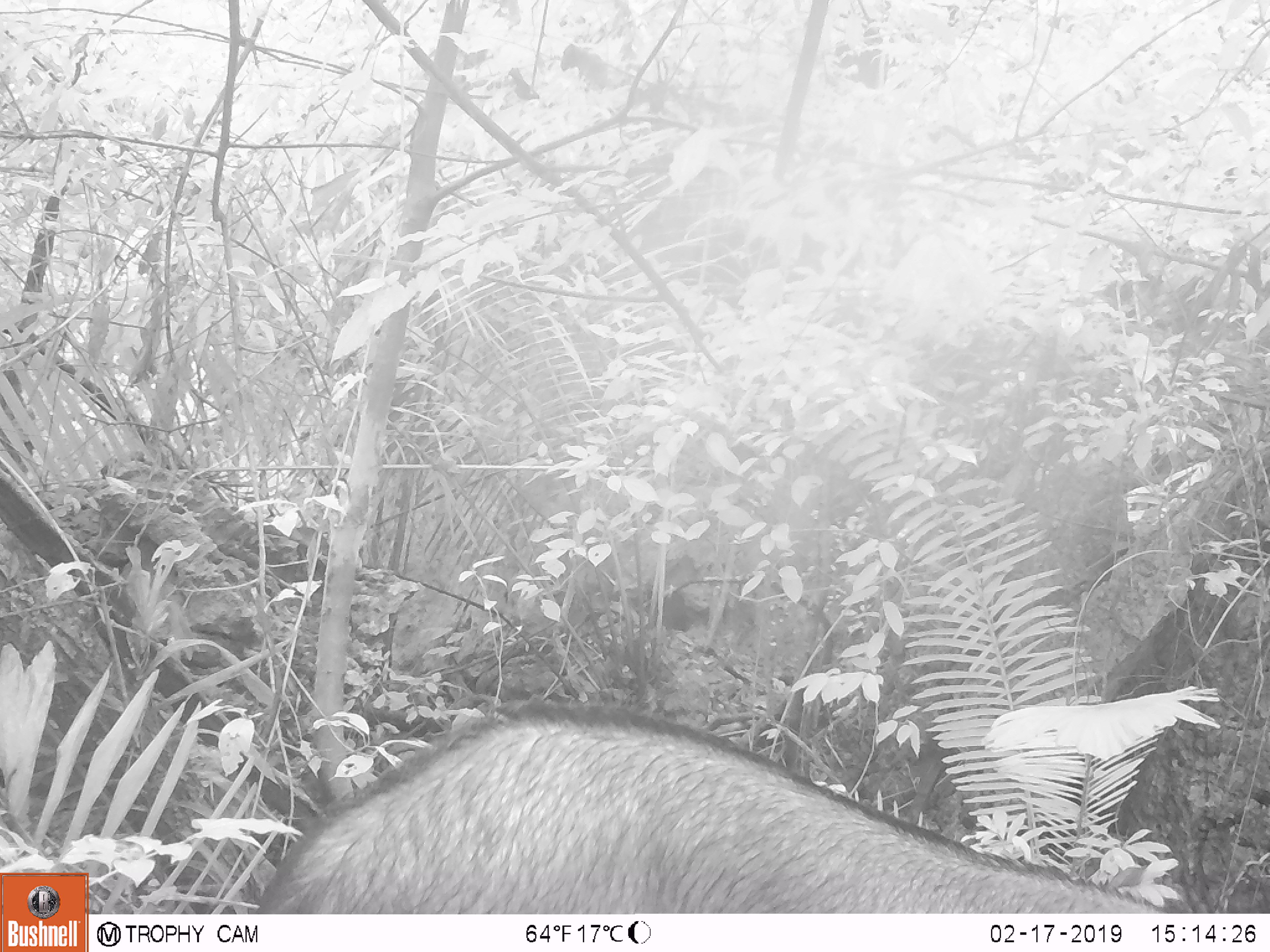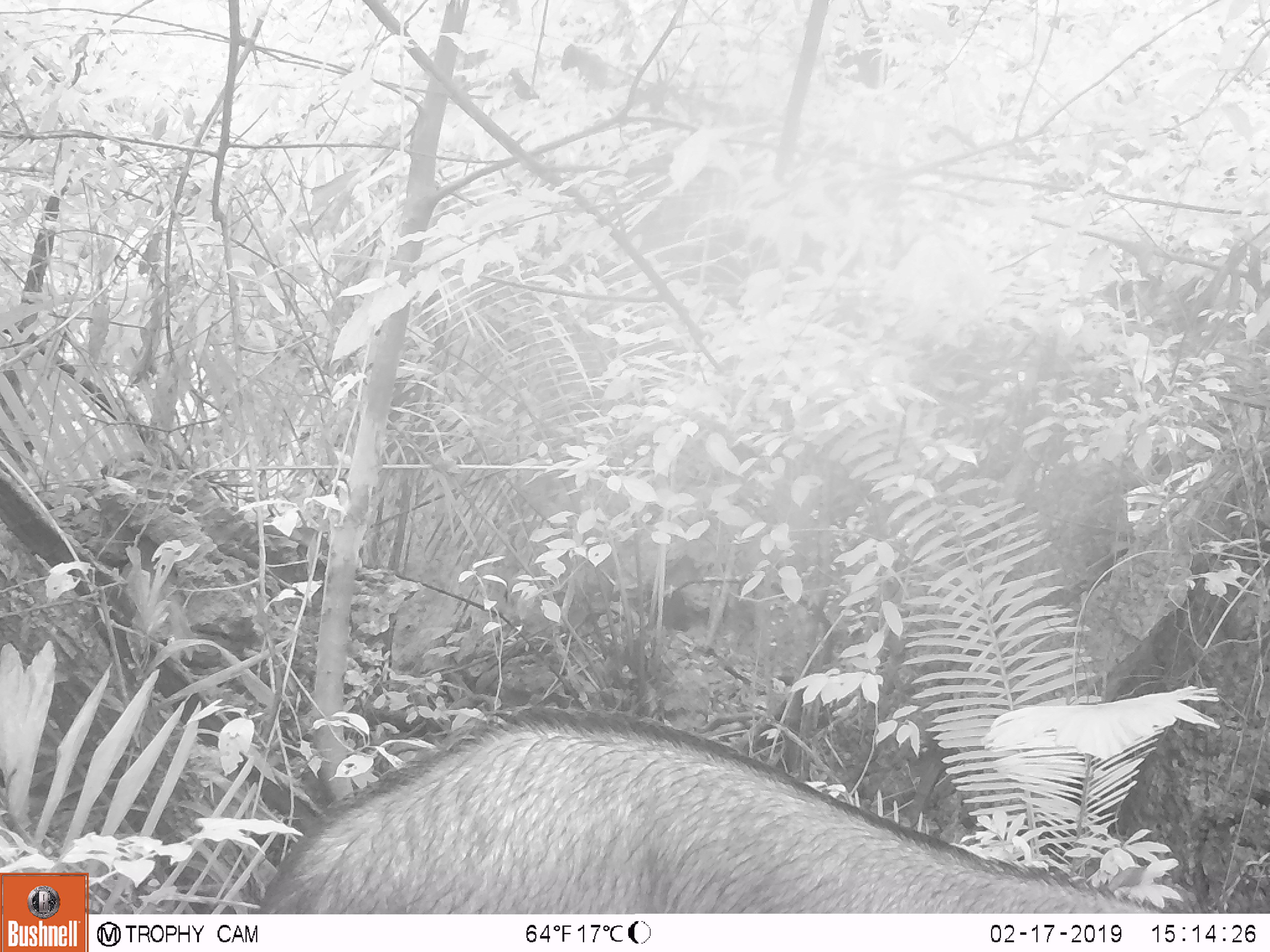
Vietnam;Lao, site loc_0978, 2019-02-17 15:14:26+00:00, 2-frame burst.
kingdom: Animalia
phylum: Chordata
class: Mammalia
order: Artiodactyla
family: Bovidae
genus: Capricornis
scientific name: Capricornis sumatraensis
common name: chinese serow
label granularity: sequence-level